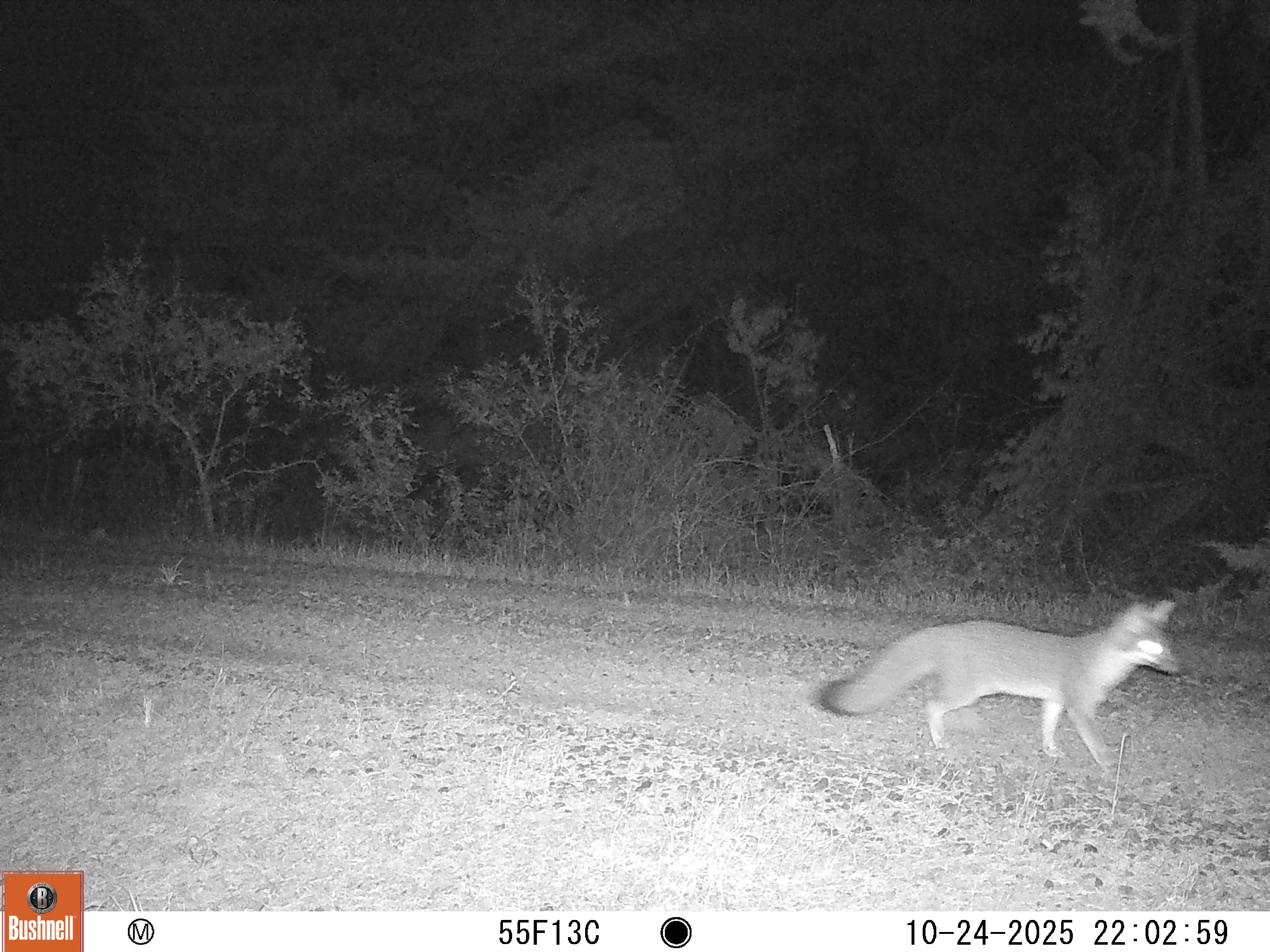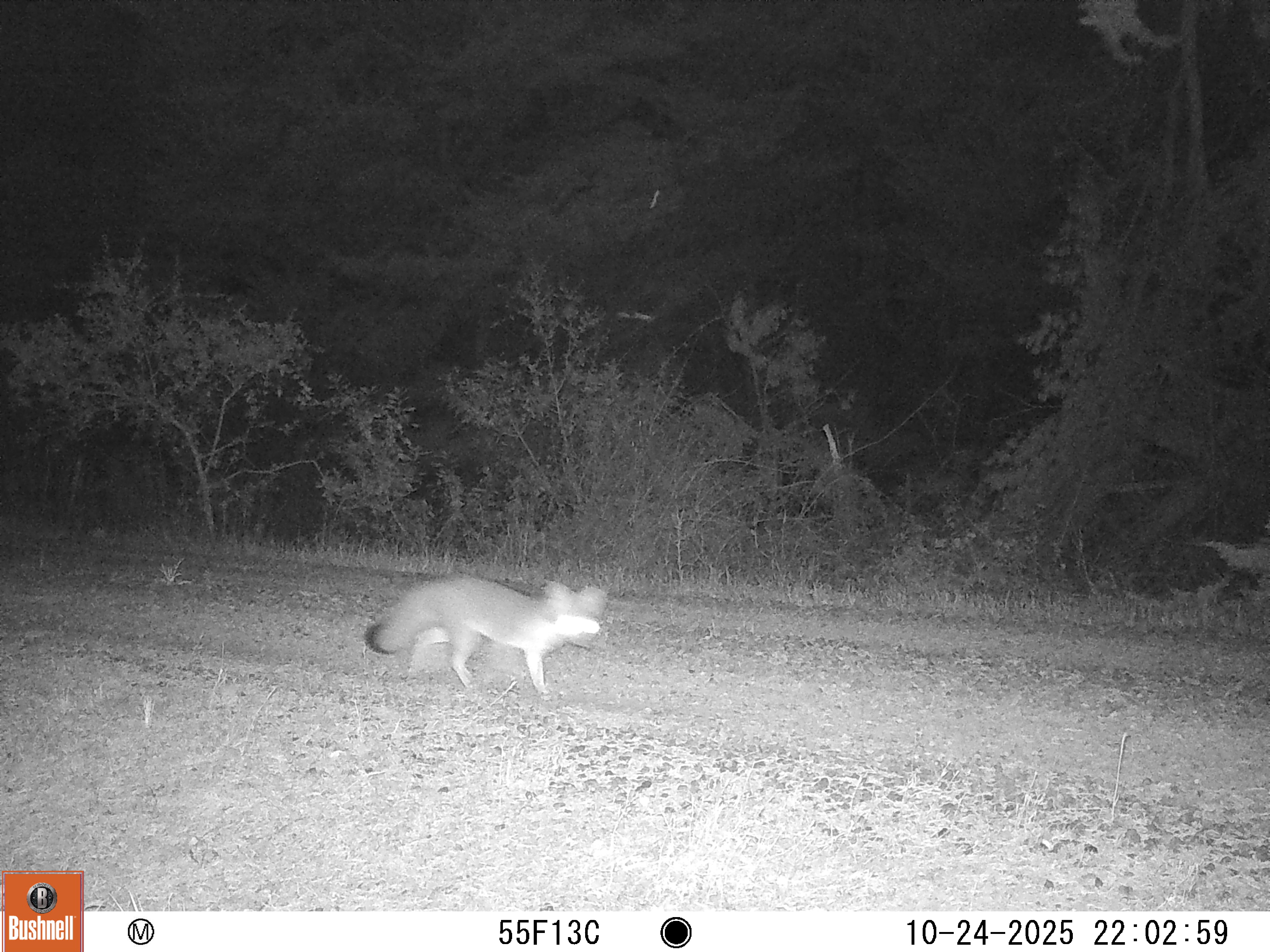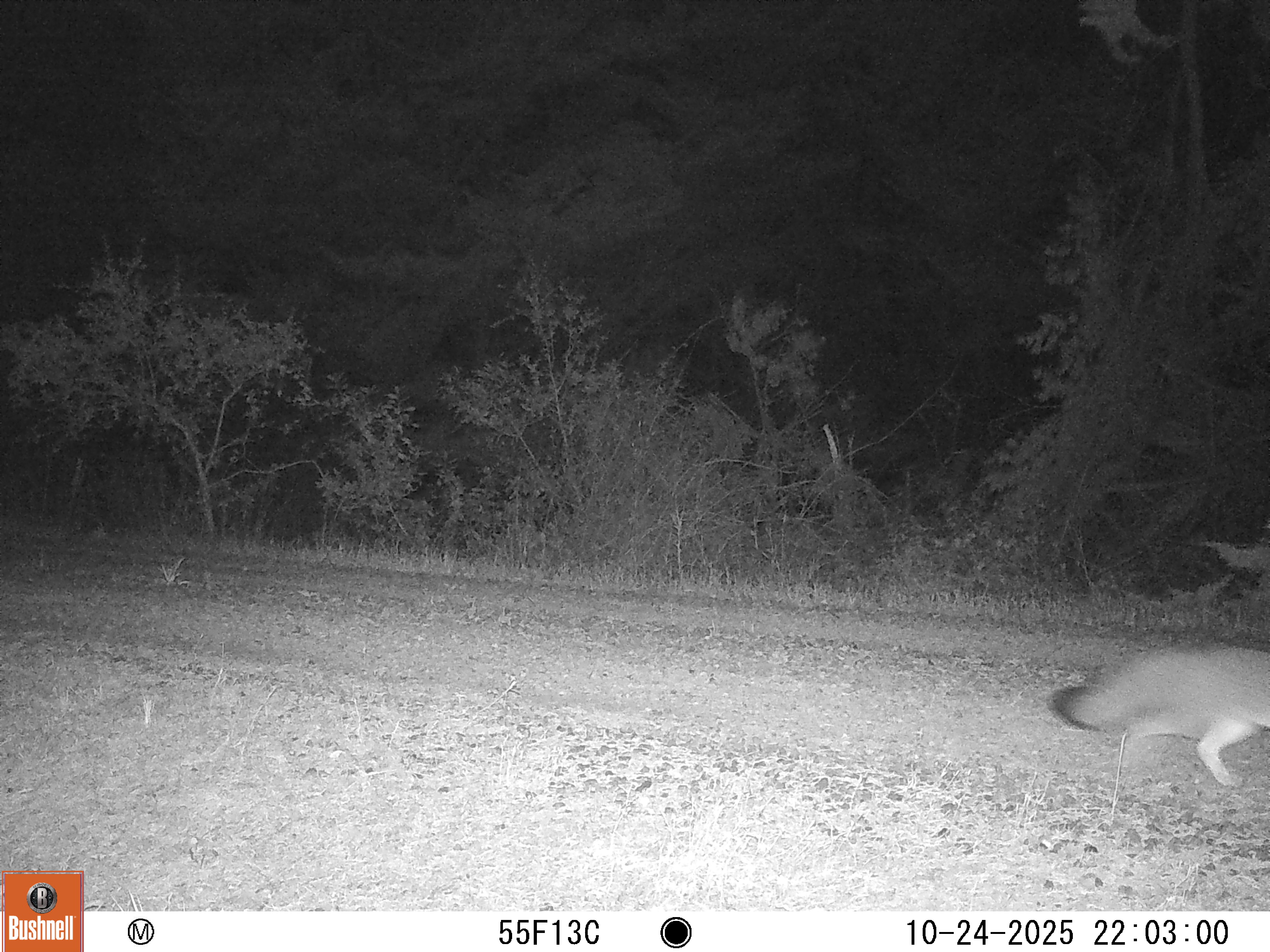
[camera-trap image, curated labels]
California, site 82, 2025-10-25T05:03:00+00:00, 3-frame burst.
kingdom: Animalia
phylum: Chordata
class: Mammalia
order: Carnivora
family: Canidae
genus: Urocyon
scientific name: Urocyon cinereoargenteus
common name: gray fox